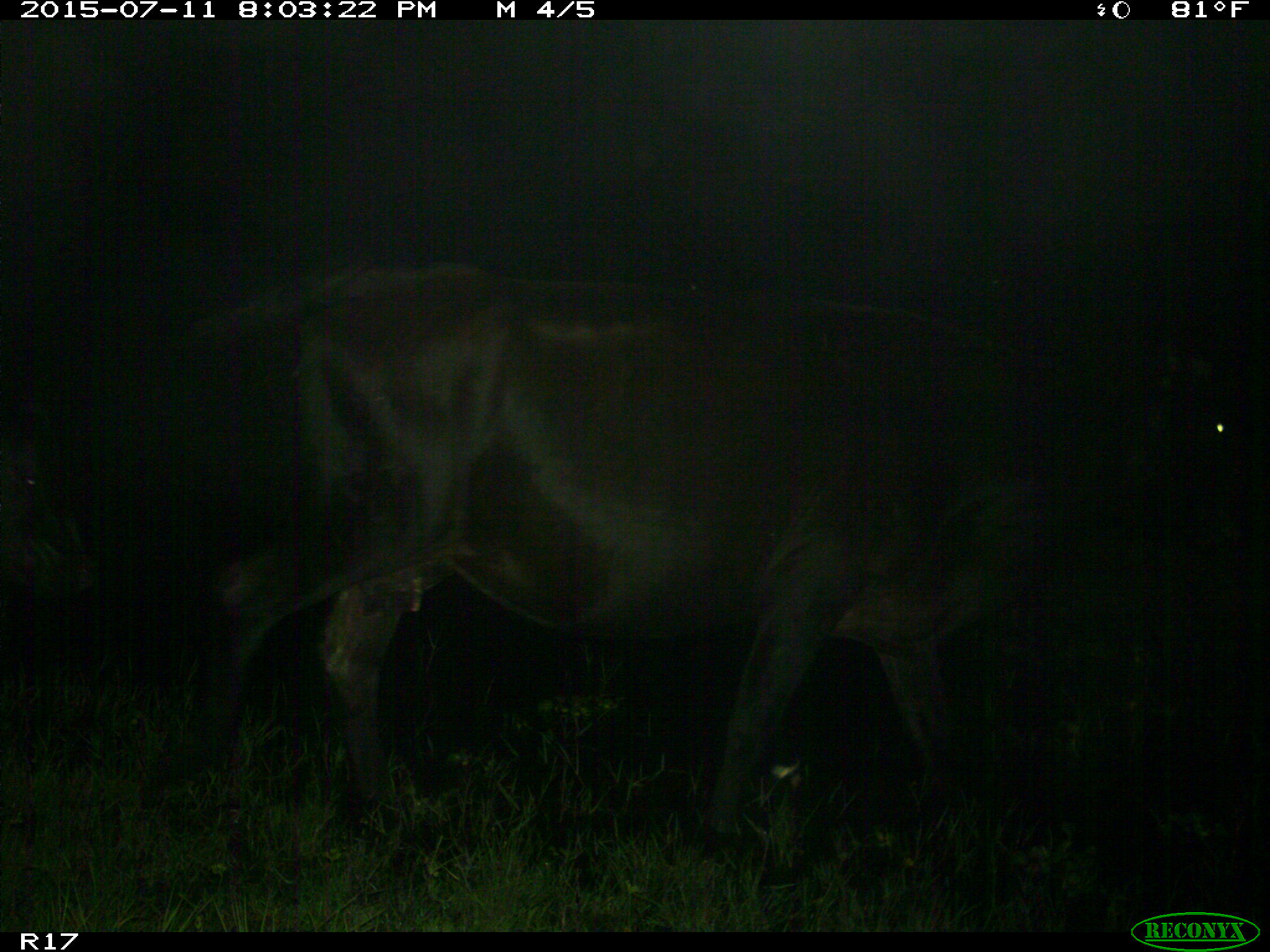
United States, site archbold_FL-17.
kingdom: Animalia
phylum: Chordata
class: Mammalia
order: Artiodactyla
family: Bovidae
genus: Bos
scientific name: Bos taurus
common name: domestic cow